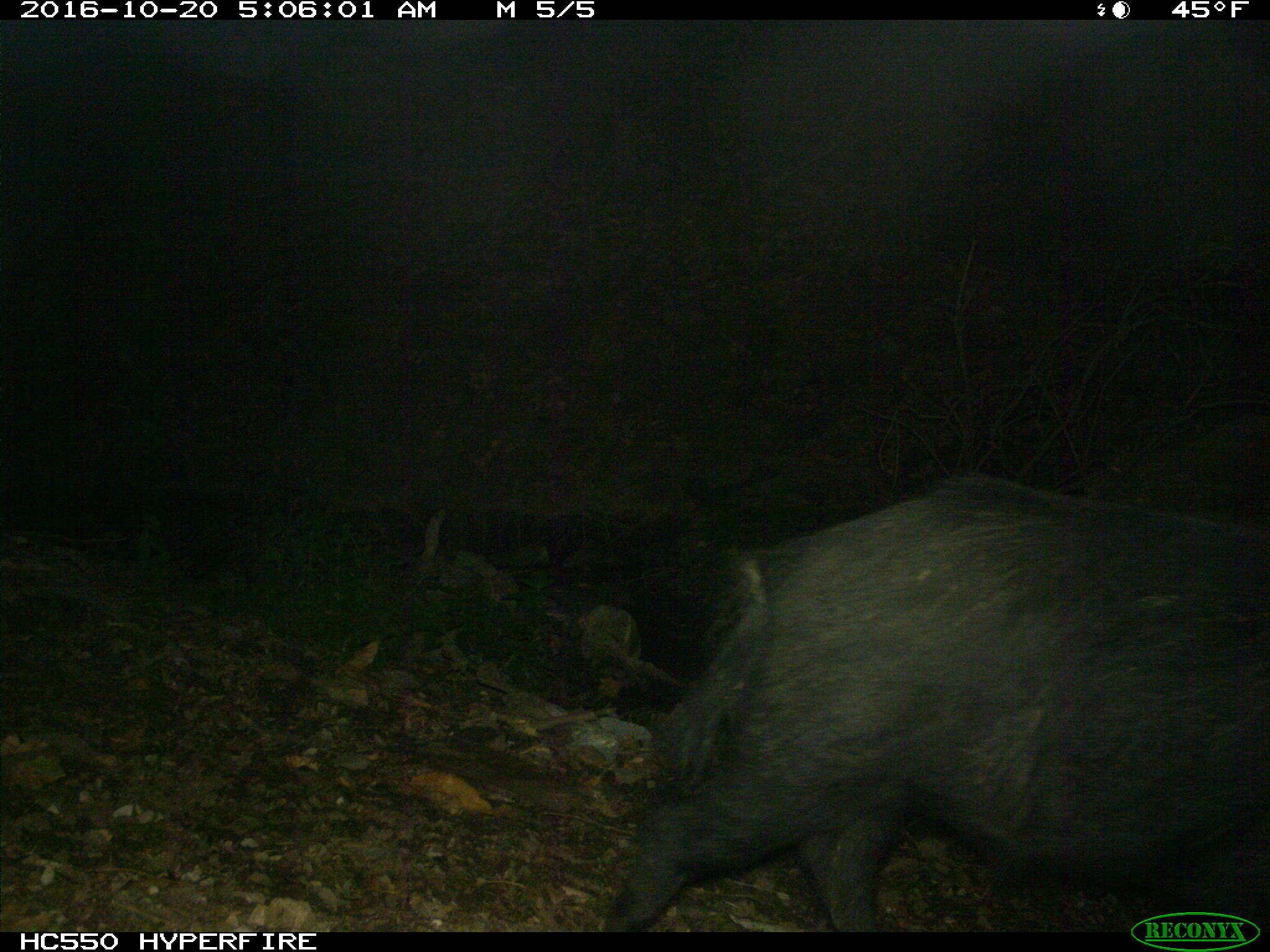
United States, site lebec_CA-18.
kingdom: Animalia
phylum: Chordata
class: Mammalia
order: Artiodactyla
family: Suidae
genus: Sus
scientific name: Sus scrofa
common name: wild boar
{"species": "Sus scrofa (wild boar)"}